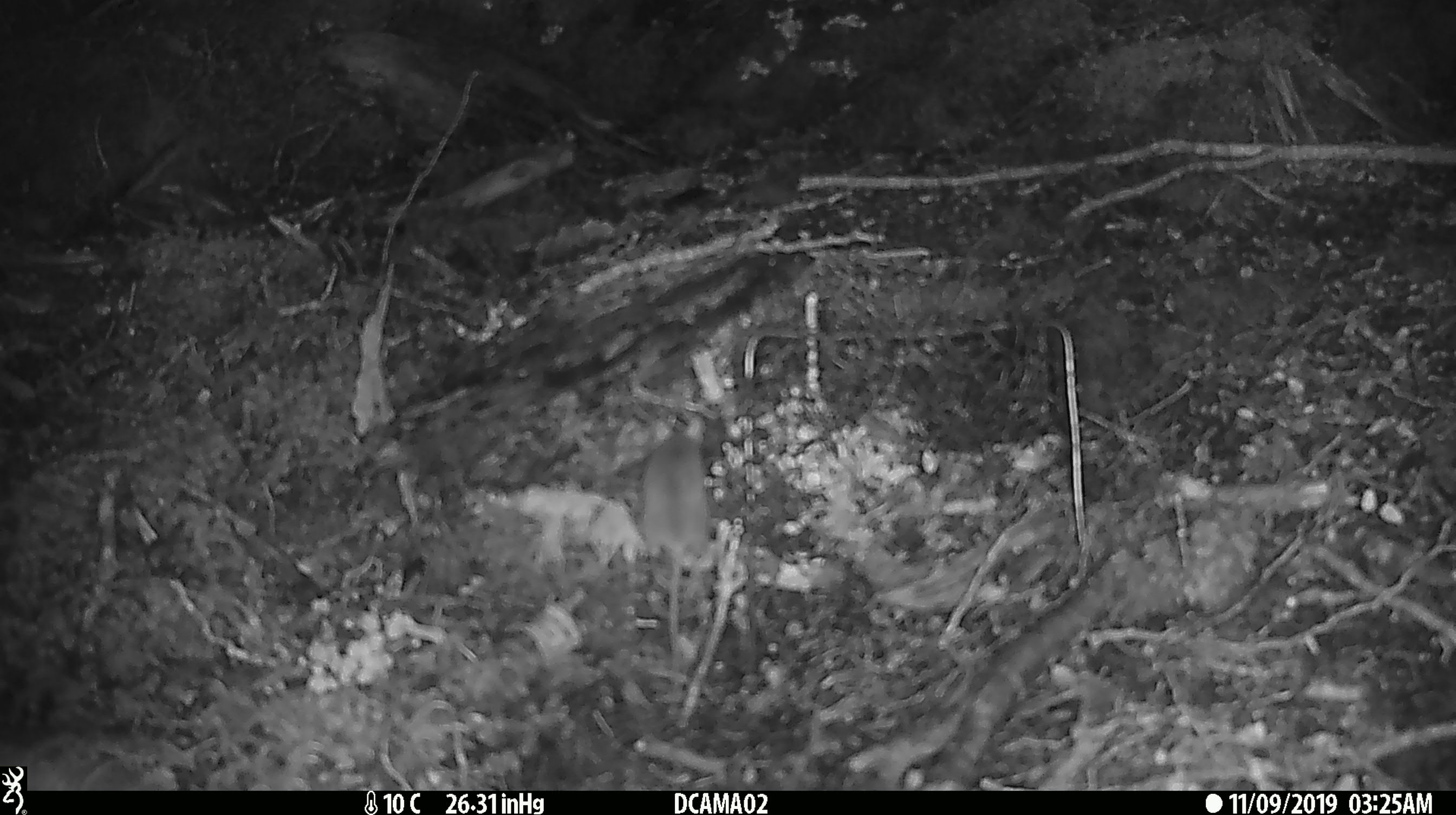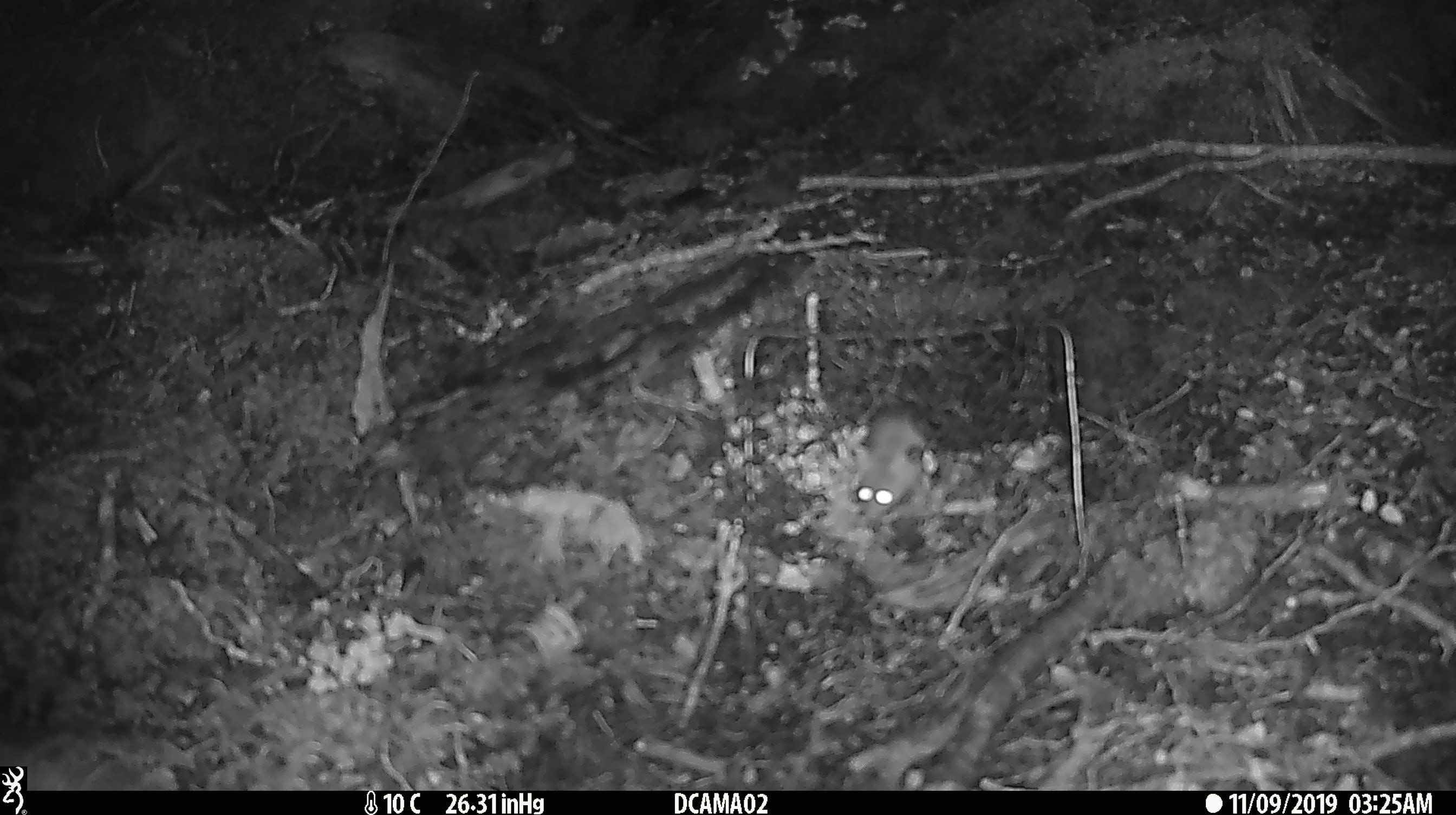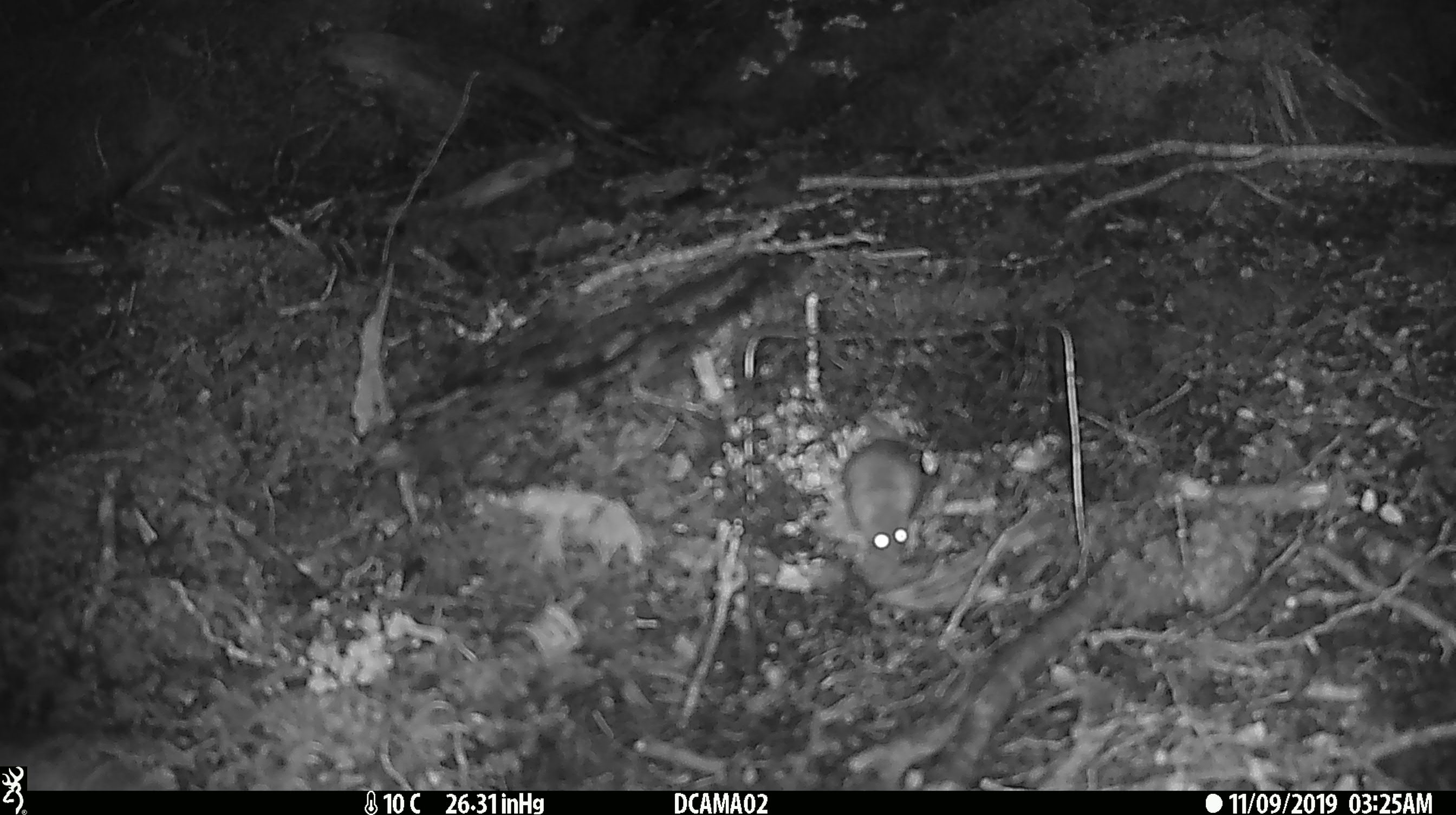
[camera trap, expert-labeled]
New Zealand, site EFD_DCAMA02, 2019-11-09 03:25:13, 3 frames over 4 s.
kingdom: Animalia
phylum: Chordata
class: Mammalia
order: Rodentia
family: Muridae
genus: Mus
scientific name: Mus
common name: mouse